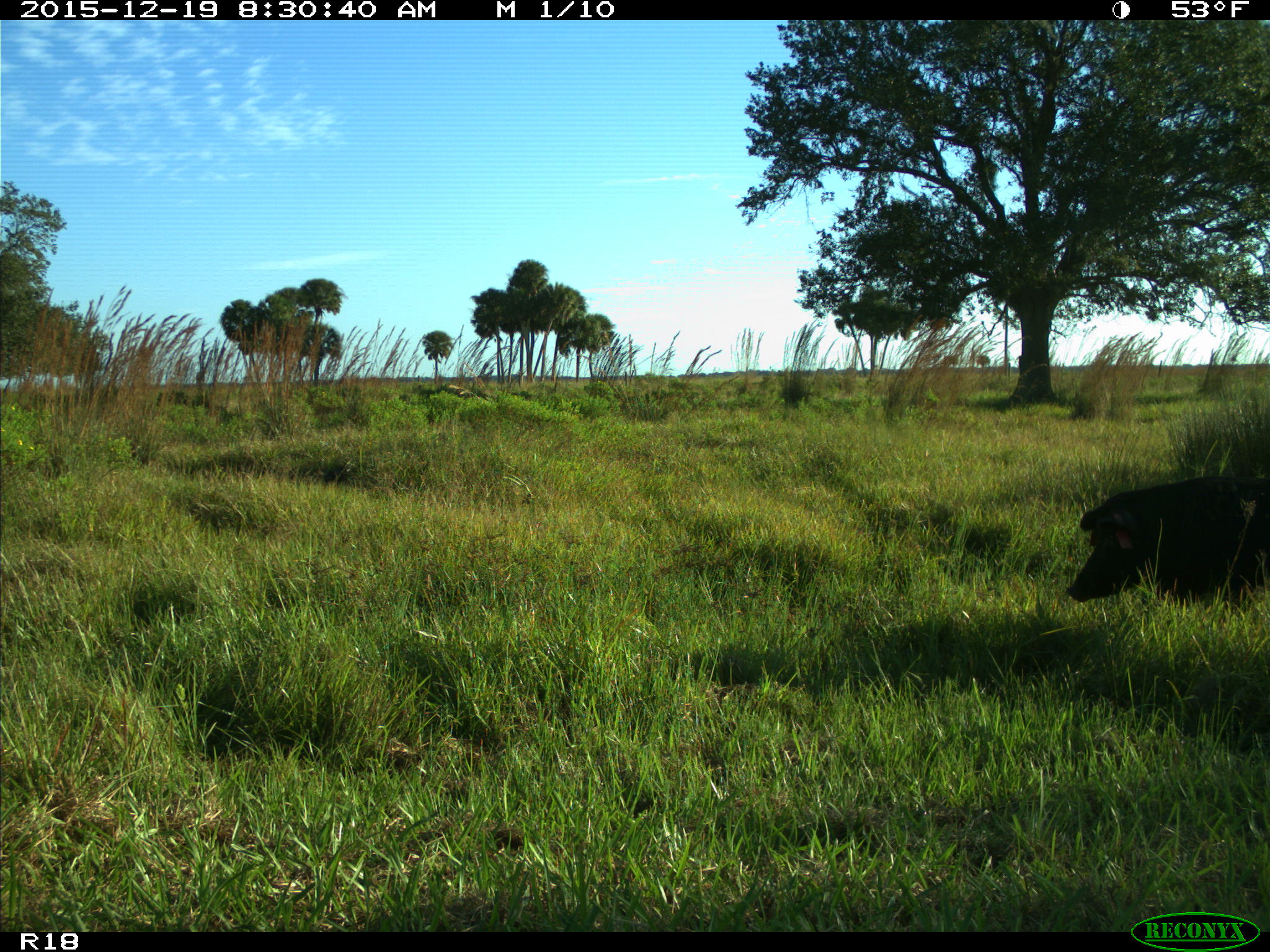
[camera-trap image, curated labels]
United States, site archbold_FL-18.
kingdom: Animalia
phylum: Chordata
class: Mammalia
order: Artiodactyla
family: Suidae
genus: Sus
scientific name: Sus scrofa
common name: wild boar